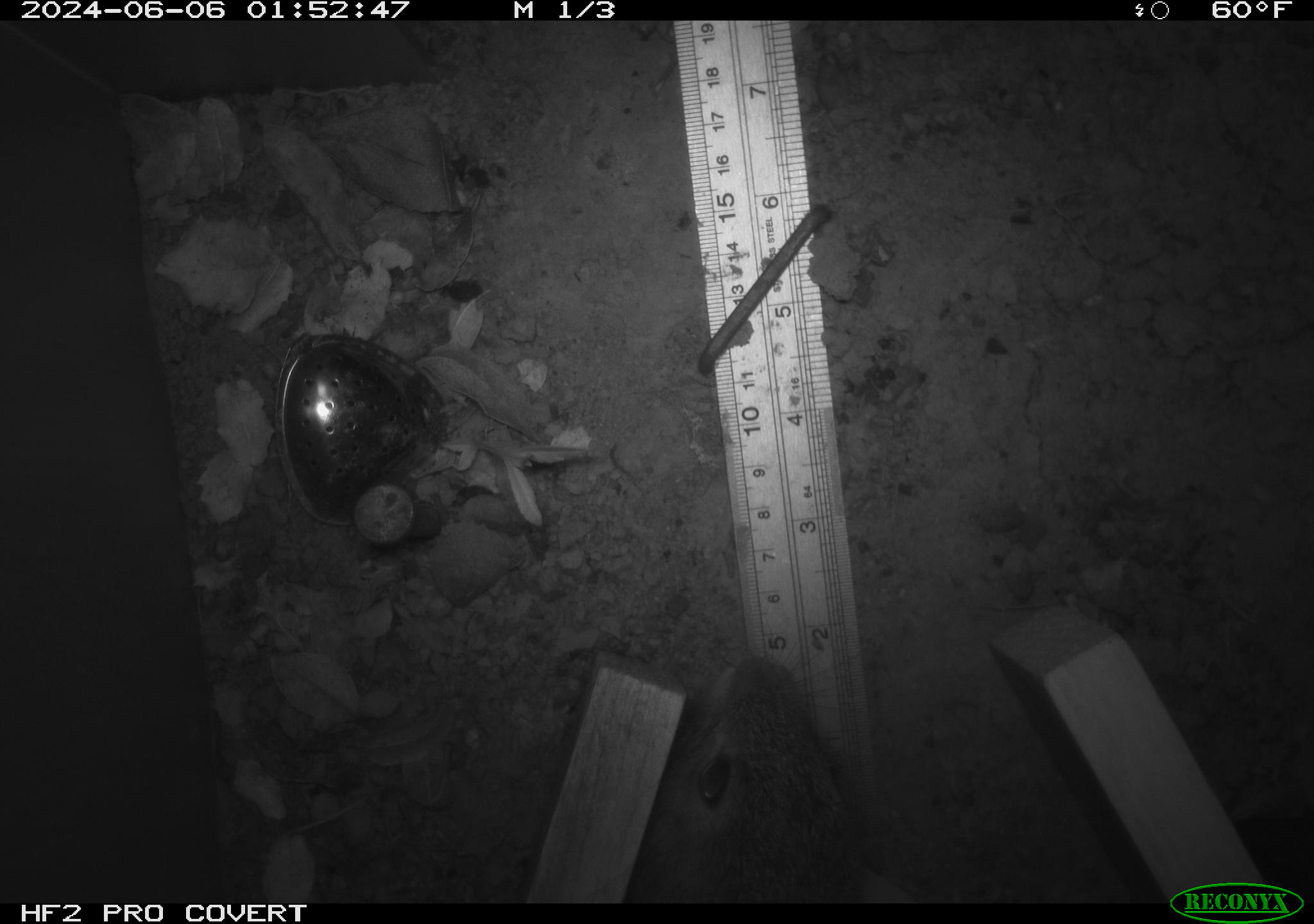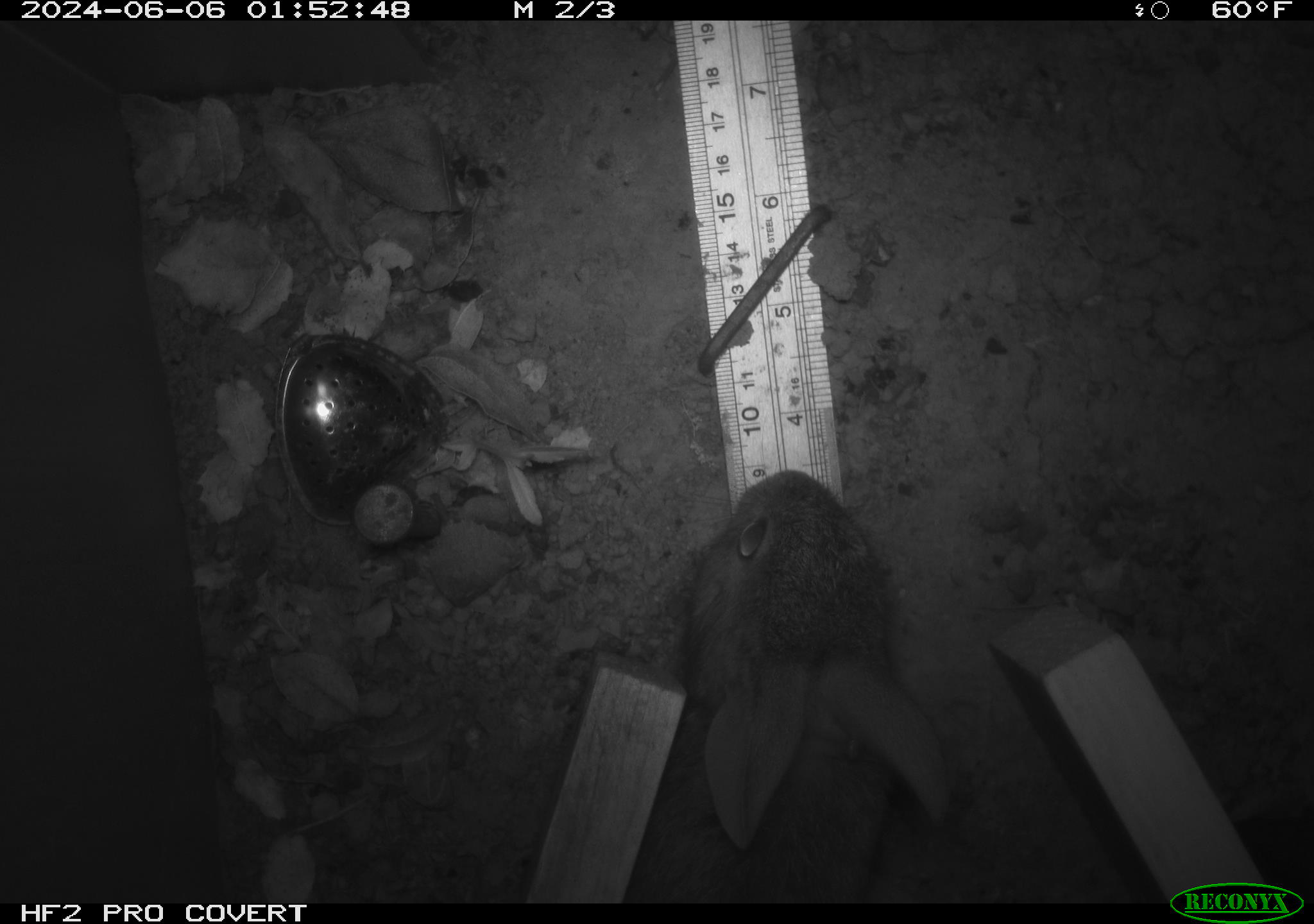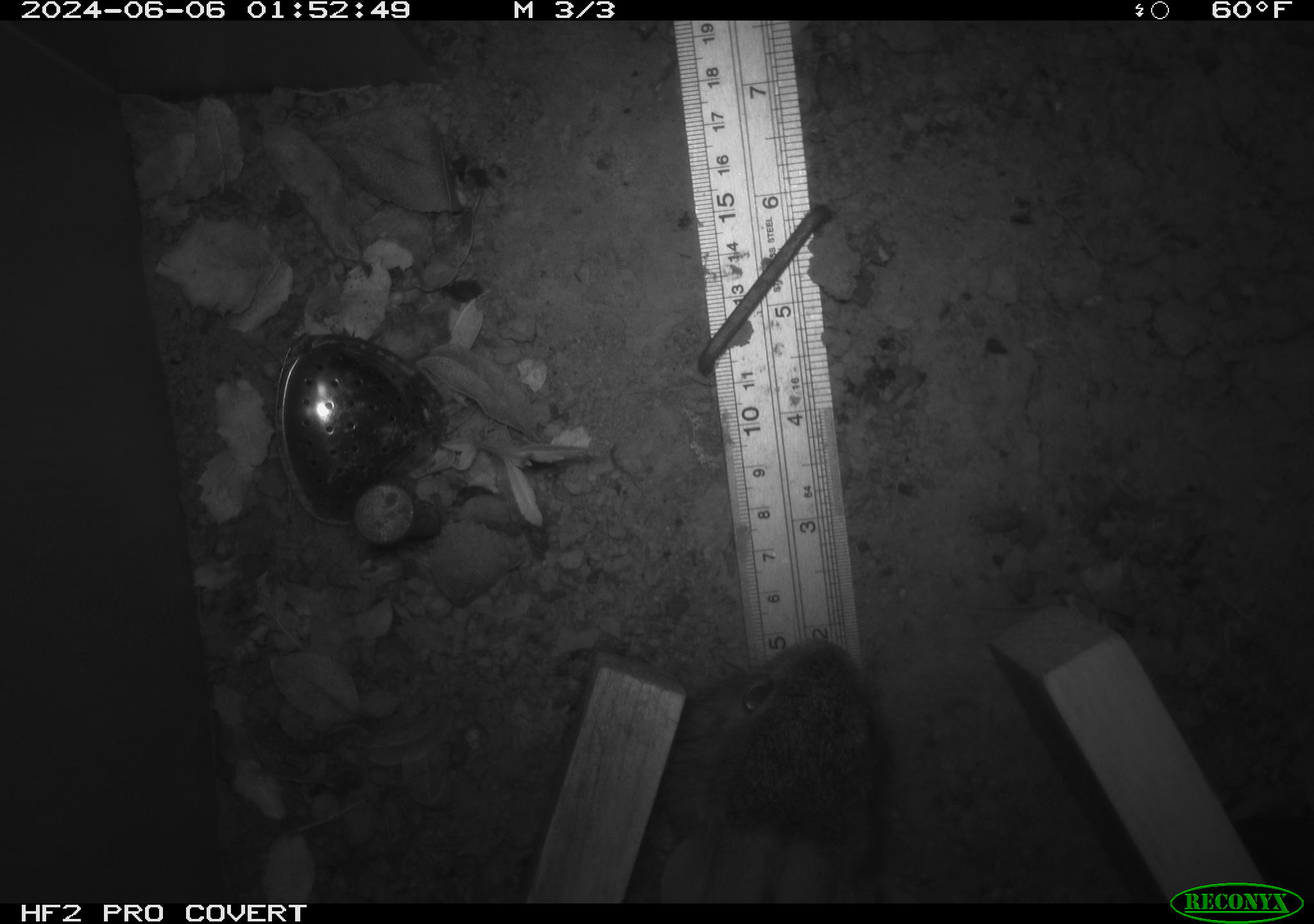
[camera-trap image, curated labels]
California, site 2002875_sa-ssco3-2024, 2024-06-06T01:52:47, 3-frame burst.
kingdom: Animalia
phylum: Chordata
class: Mammalia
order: Lagomorpha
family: Leporidae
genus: Sylvilagus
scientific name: Sylvilagus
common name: cottontail rabbits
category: sylvilagus species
Sylvilagus species (cottontail rabbits) (Sylvilagus).